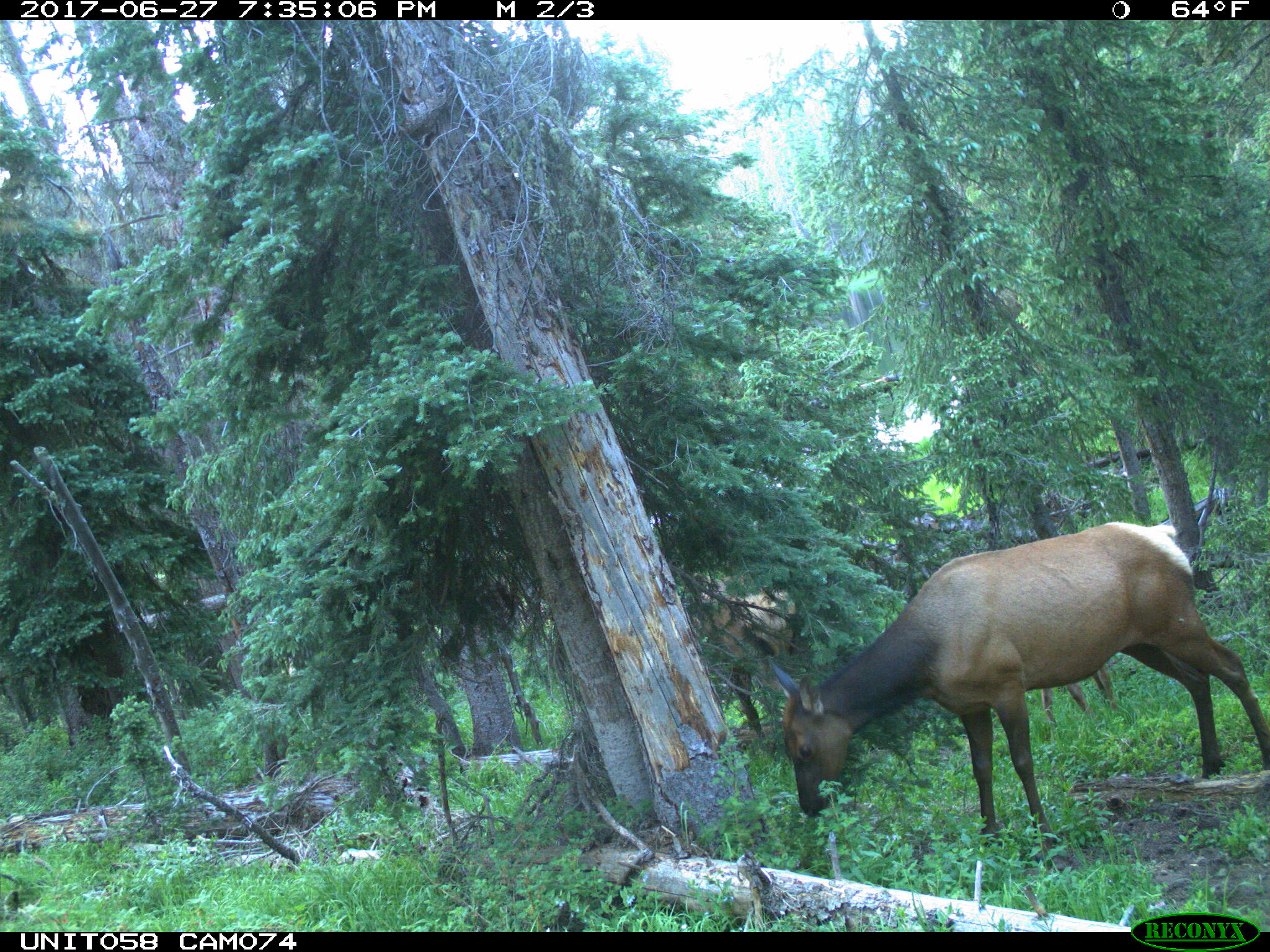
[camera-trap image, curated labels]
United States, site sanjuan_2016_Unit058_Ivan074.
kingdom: Animalia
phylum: Chordata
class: Mammalia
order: Artiodactyla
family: Cervidae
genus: Cervus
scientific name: Cervus elaphus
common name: red deer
Cervus elaphus (red deer).